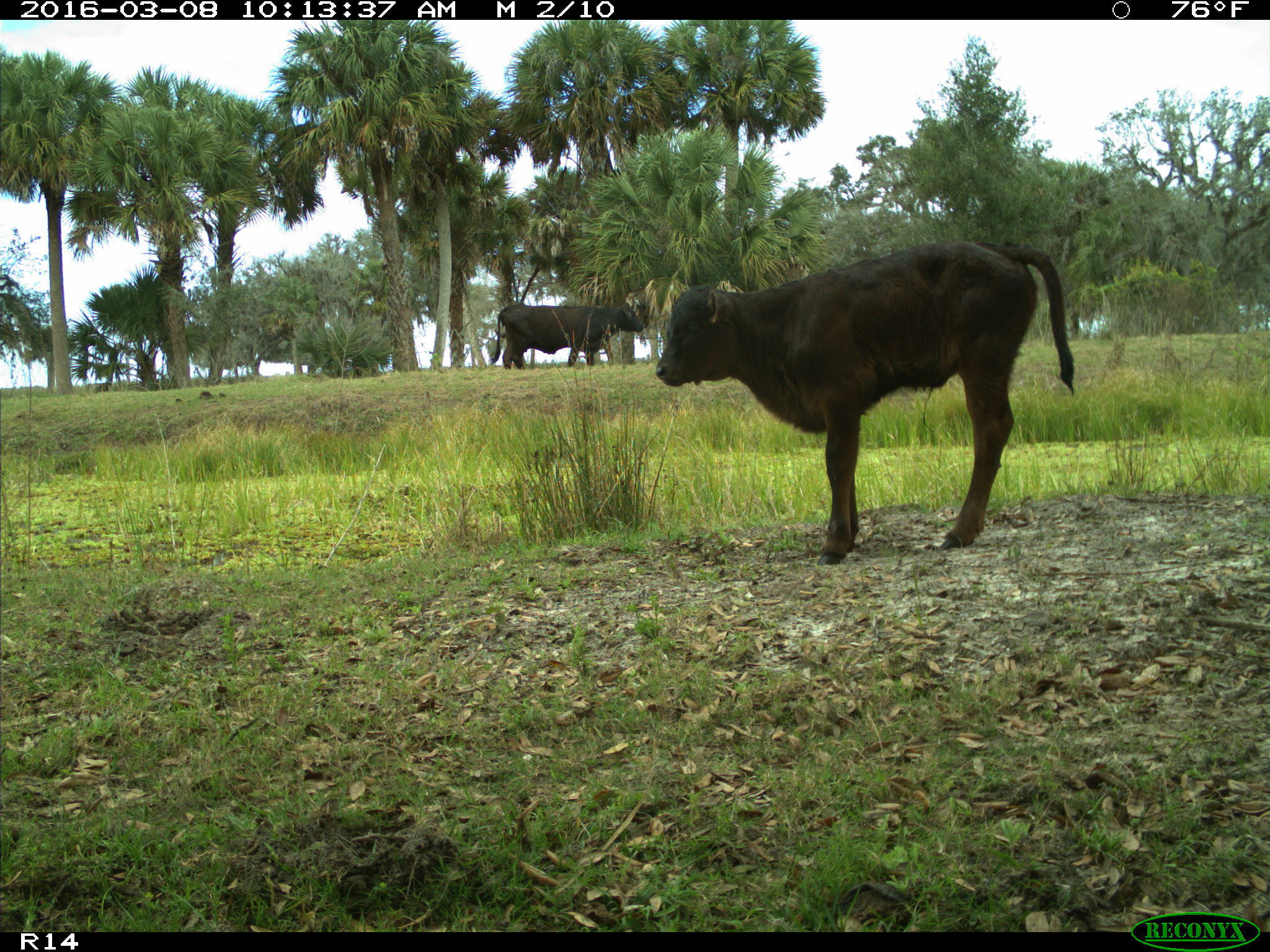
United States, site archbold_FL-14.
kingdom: Animalia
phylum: Chordata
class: Mammalia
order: Artiodactyla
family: Bovidae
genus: Bos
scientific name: Bos taurus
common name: domestic cow